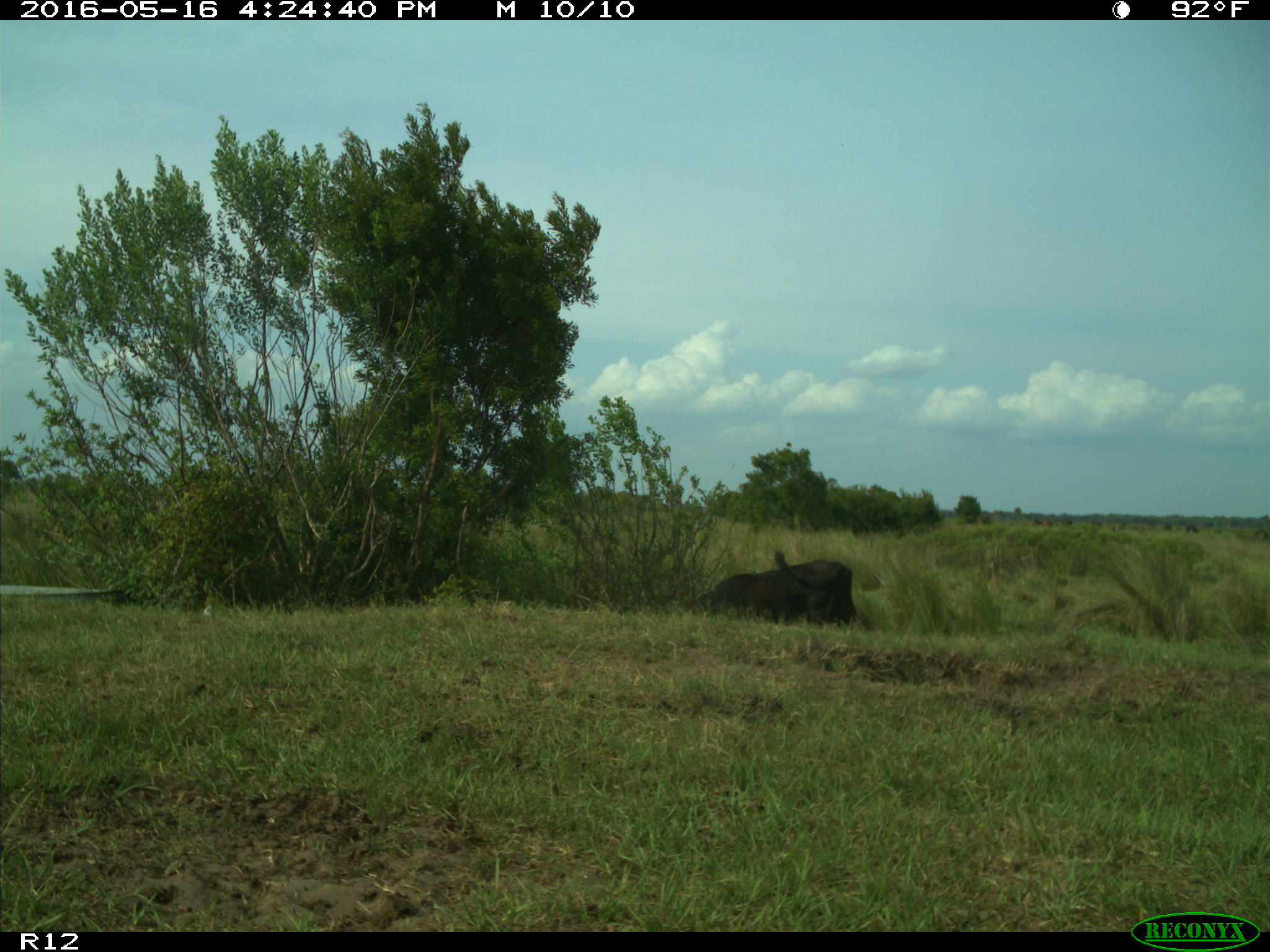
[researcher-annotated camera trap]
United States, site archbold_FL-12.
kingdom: Animalia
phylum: Chordata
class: Mammalia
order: Artiodactyla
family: Bovidae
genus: Bos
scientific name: Bos taurus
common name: domestic cow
Bos taurus (domestic cow).